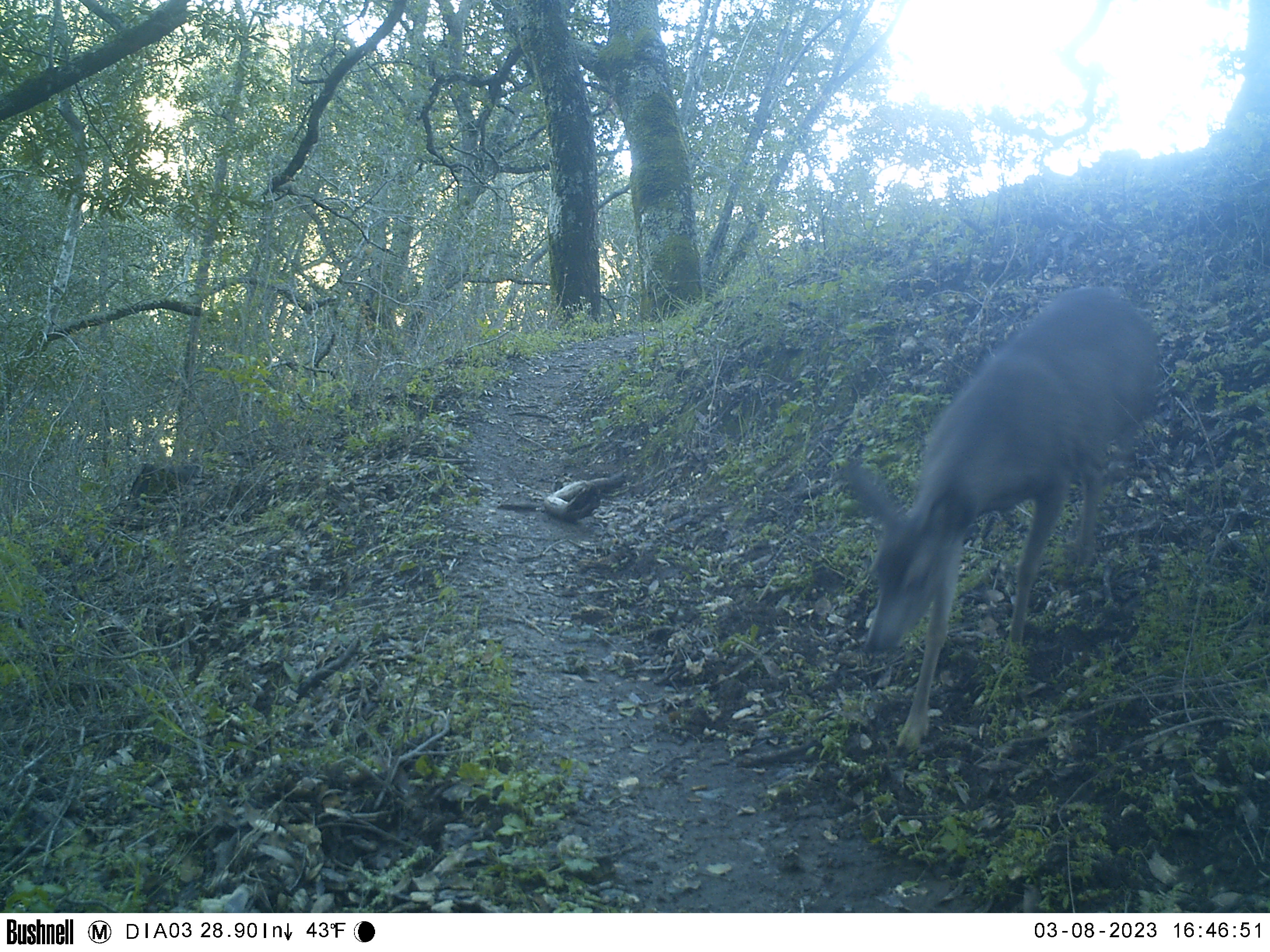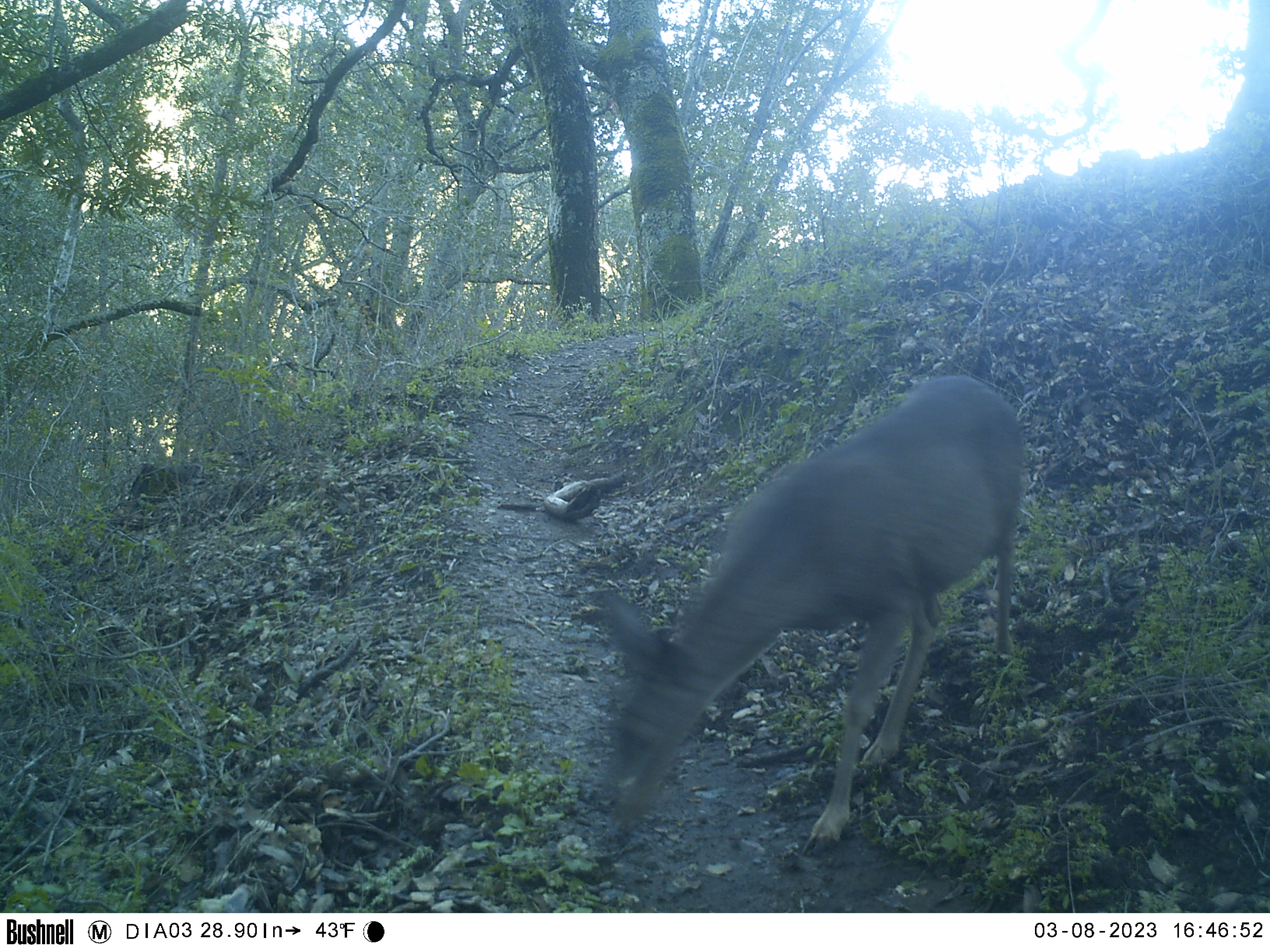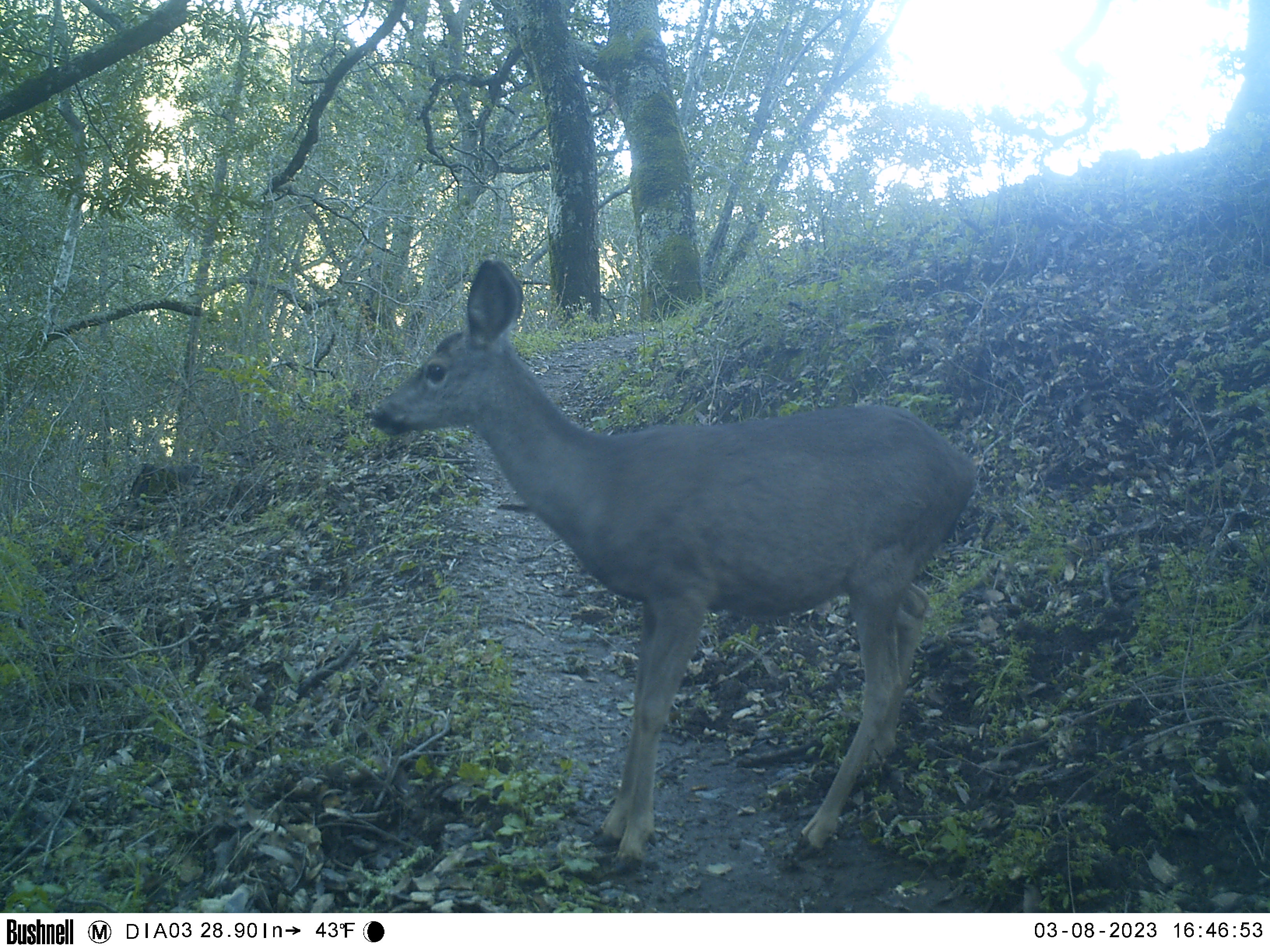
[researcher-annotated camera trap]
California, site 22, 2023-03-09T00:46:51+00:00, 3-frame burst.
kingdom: Animalia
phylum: Chordata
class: Mammalia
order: Artiodactyla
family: Cervidae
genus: Odocoileus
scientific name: Odocoileus hemionus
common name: mule deer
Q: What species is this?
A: Mule deer (Odocoileus hemionus).